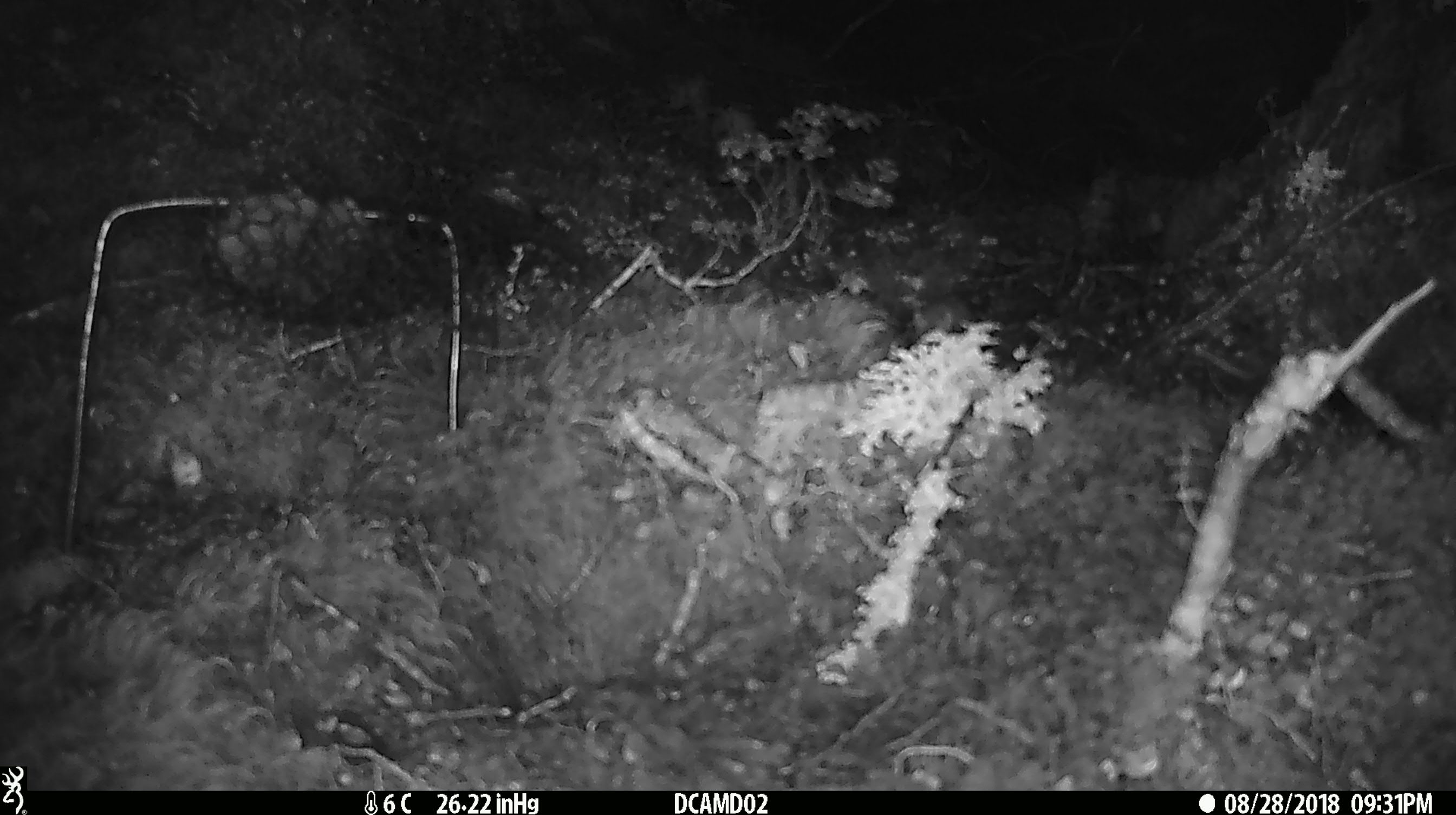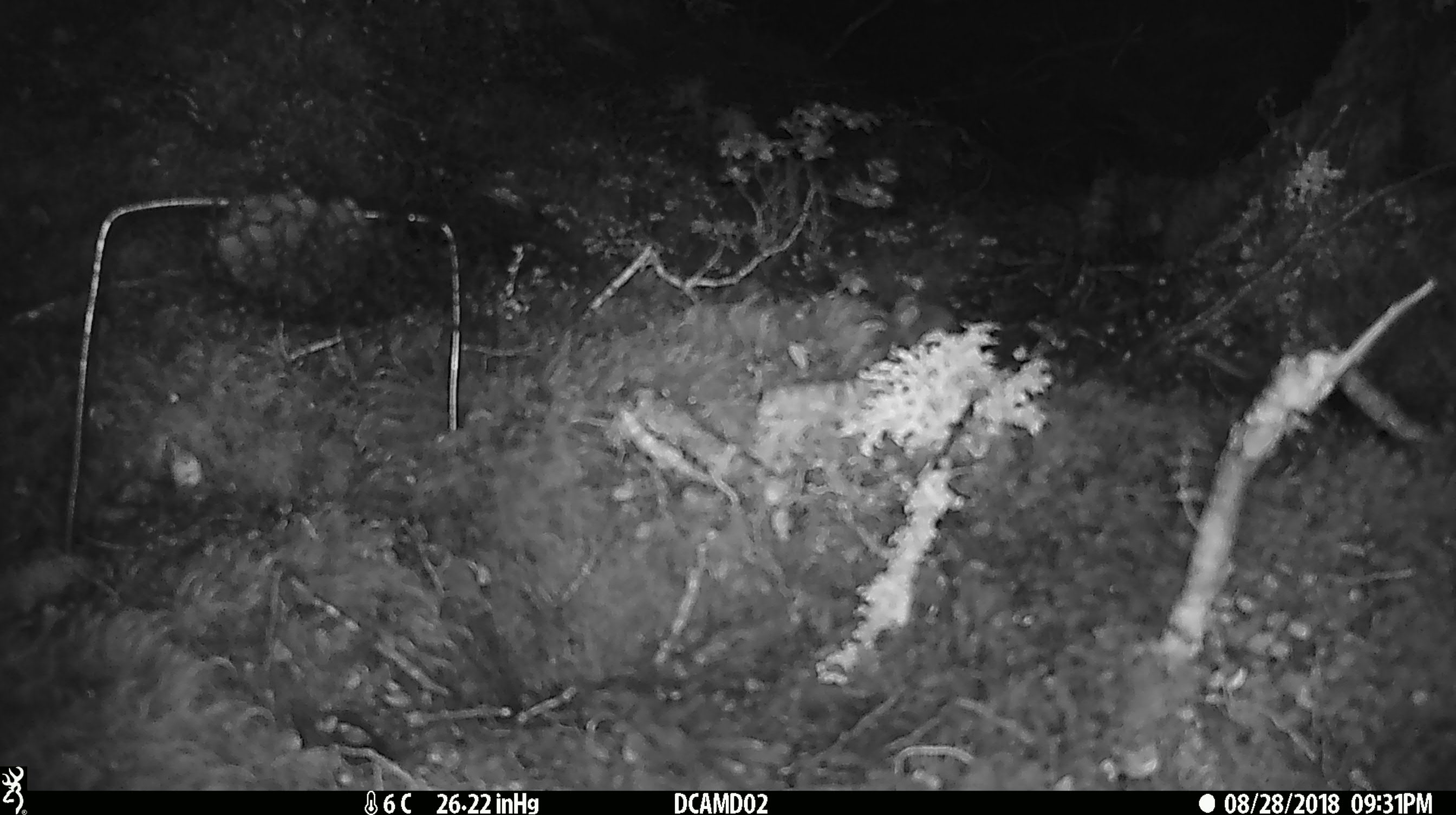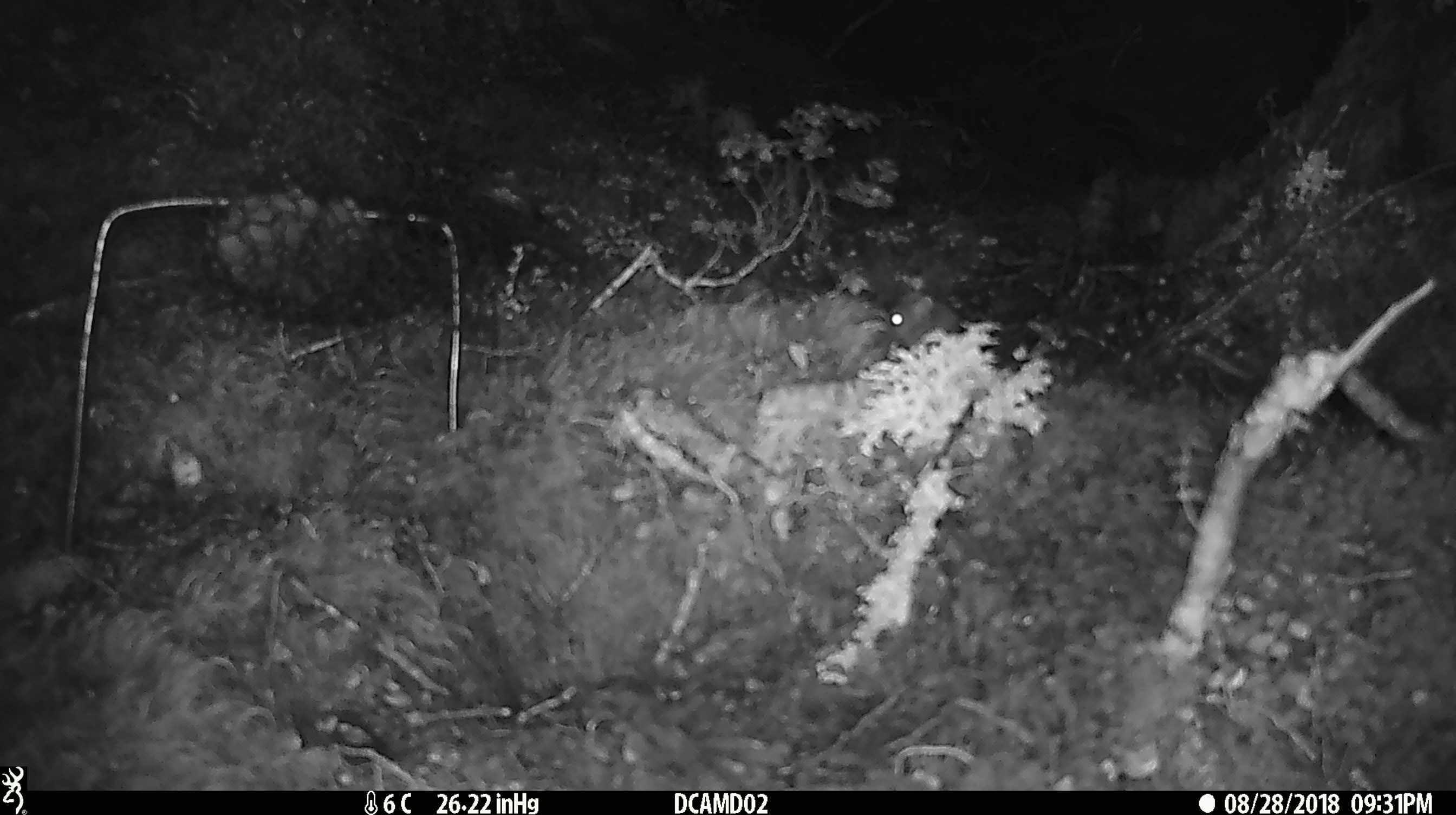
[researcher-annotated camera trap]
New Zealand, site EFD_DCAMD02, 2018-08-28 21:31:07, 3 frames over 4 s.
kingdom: Animalia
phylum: Chordata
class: Mammalia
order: Rodentia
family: Muridae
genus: Mus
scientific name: Mus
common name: mouse